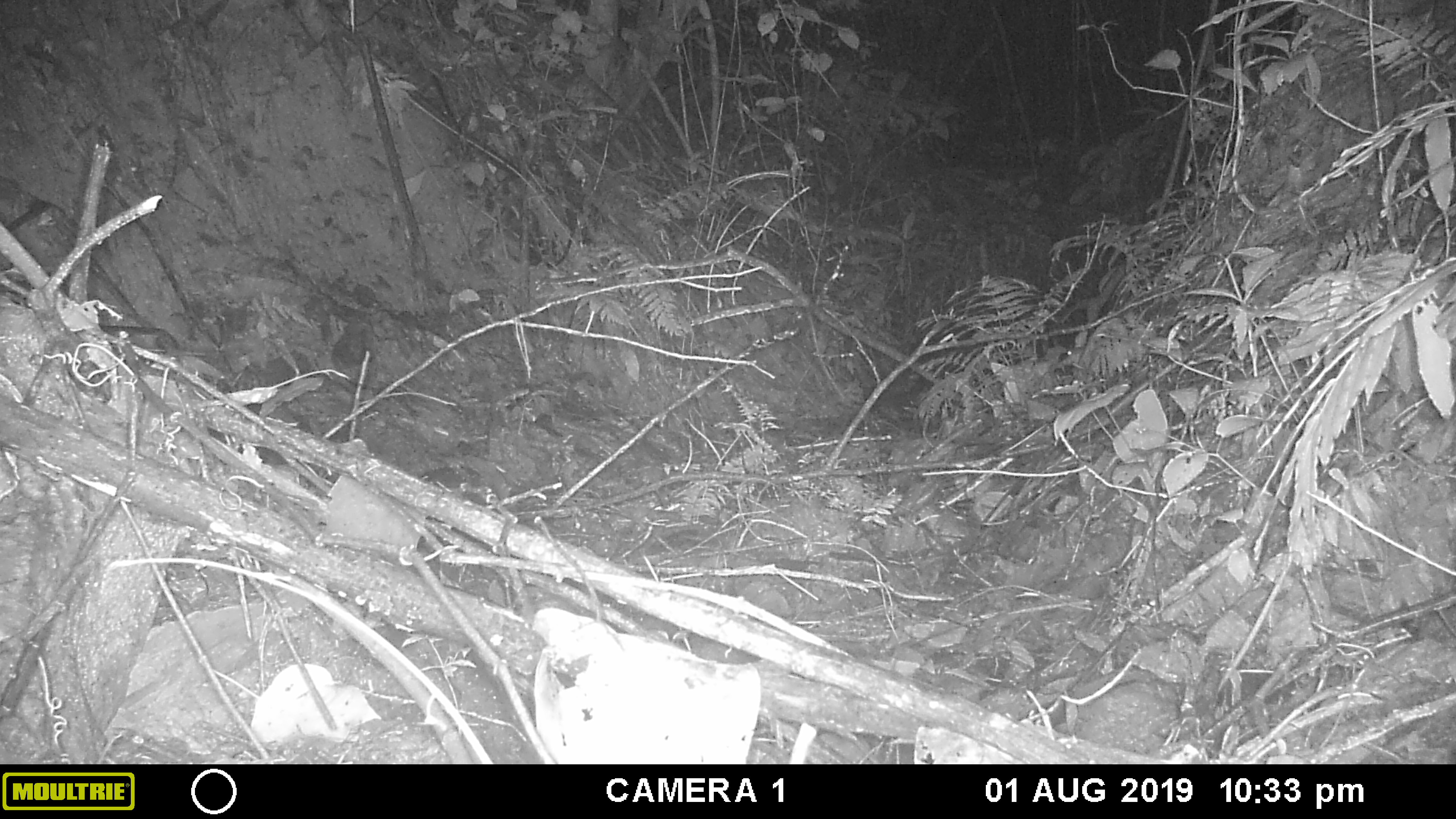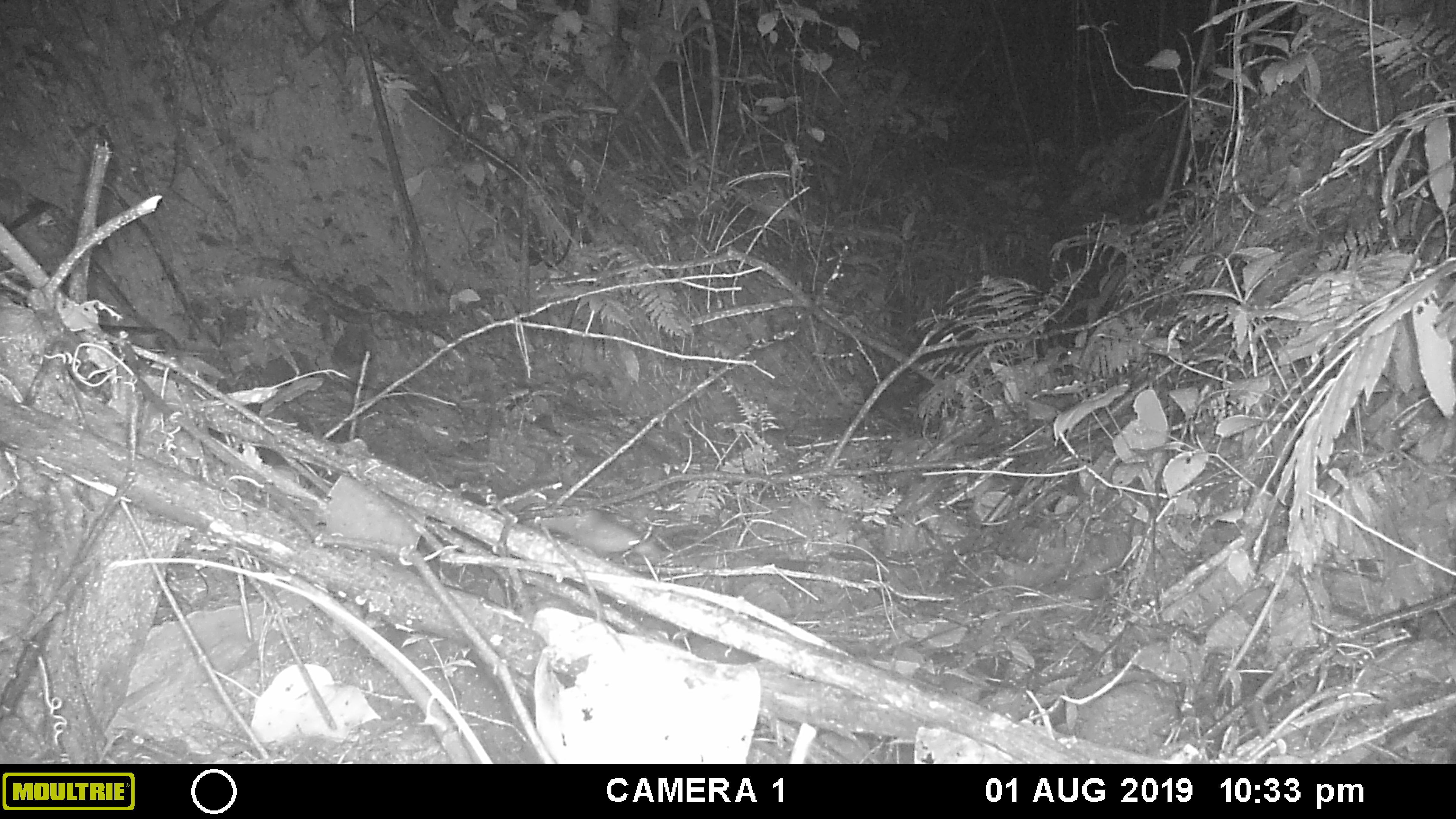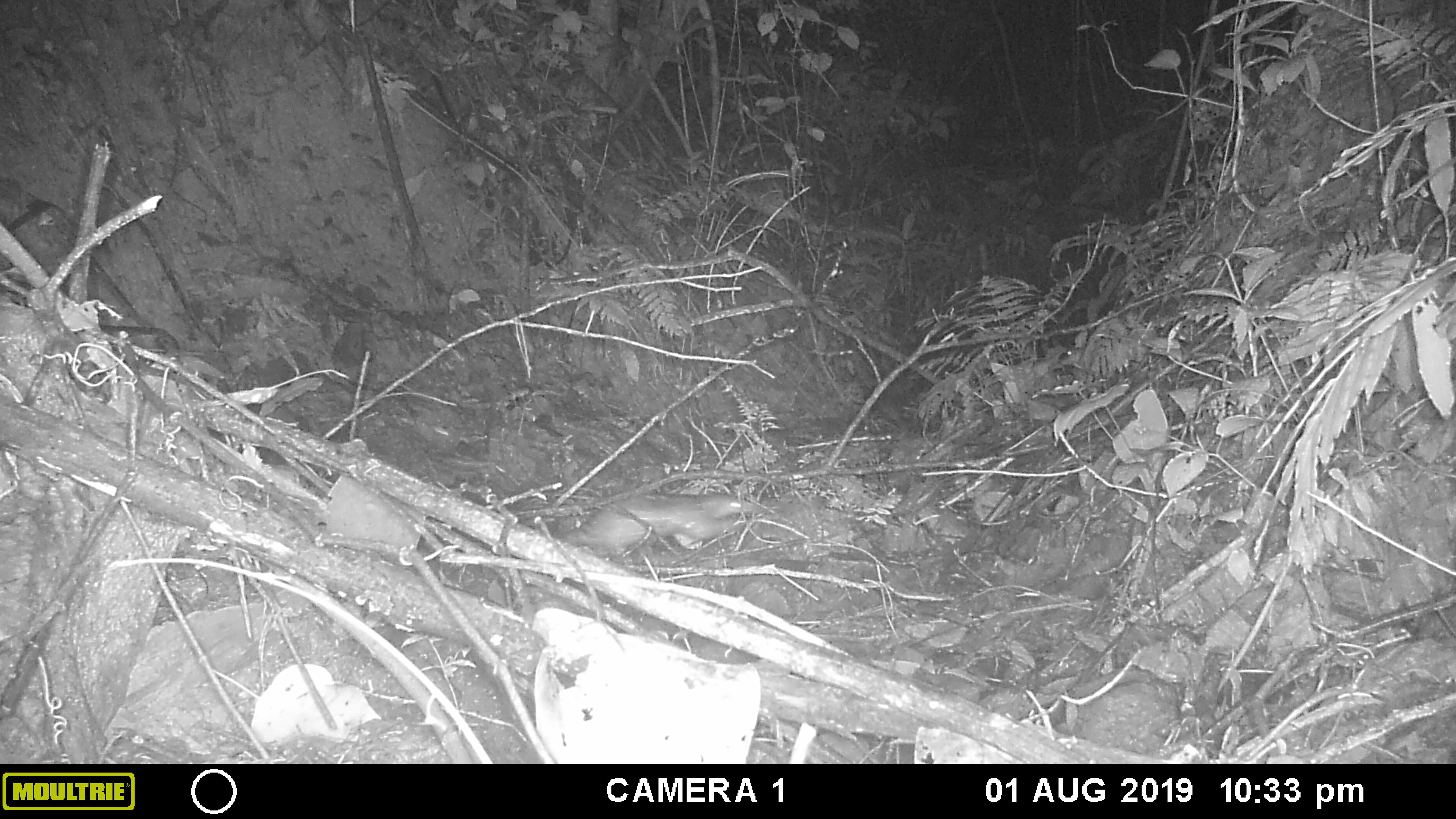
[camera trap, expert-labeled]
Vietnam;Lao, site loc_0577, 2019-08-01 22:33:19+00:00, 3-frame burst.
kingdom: Animalia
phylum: Chordata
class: Mammalia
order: Pholidota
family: Manidae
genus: Manis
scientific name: Manis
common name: asian pangolins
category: pangolin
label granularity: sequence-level